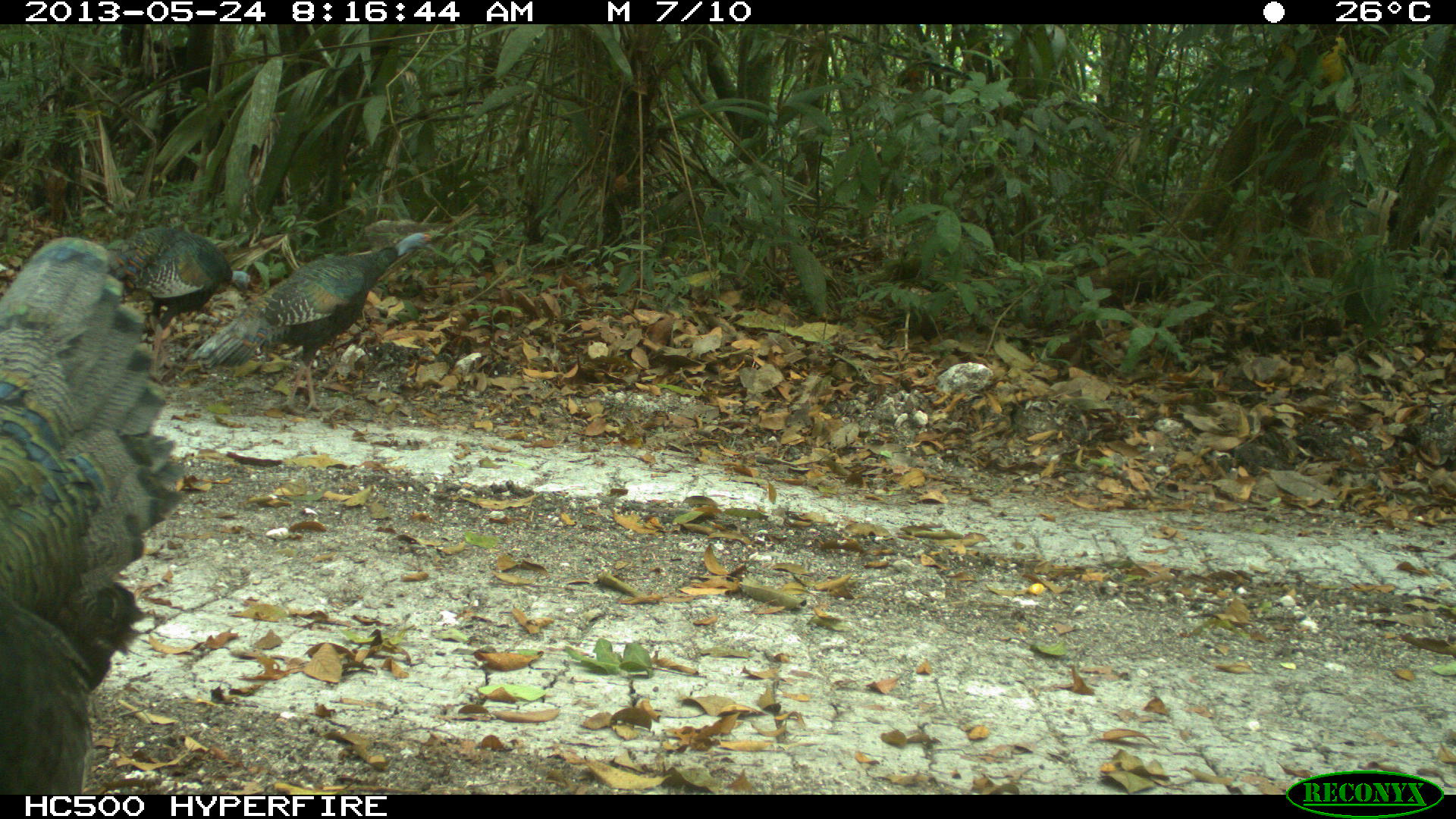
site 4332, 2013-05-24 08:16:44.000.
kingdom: Animalia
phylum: Chordata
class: Aves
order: Galliformes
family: Phasianidae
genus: Meleagris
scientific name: Meleagris ocellata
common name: ocellated turkey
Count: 3.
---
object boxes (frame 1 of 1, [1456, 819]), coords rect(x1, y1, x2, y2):
meleagris ocellata: rect(0, 235, 188, 794); rect(190, 231, 436, 412); rect(104, 226, 252, 382)